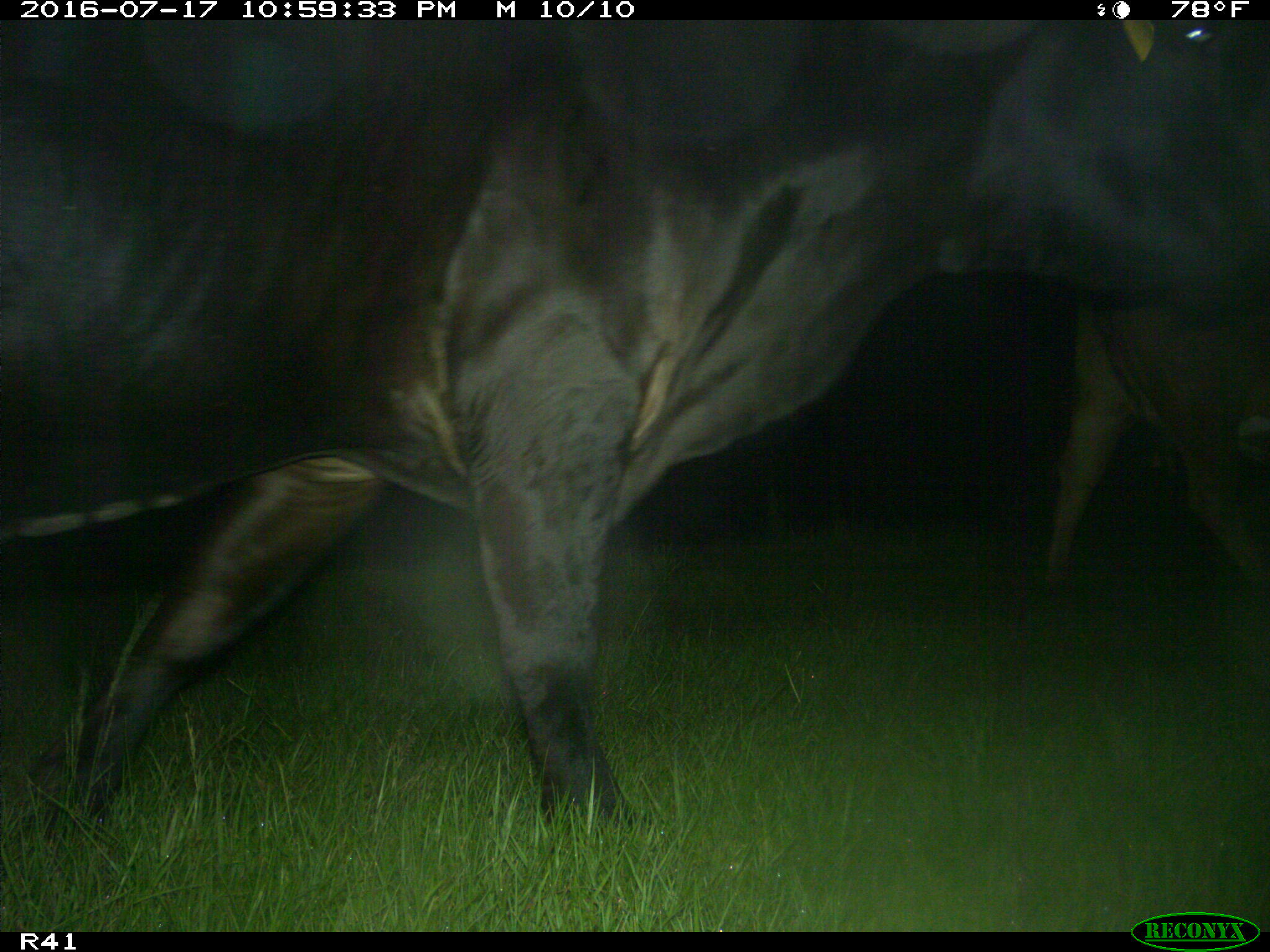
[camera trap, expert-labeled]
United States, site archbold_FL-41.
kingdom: Animalia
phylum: Chordata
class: Mammalia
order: Artiodactyla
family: Bovidae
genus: Bos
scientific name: Bos taurus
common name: domestic cow